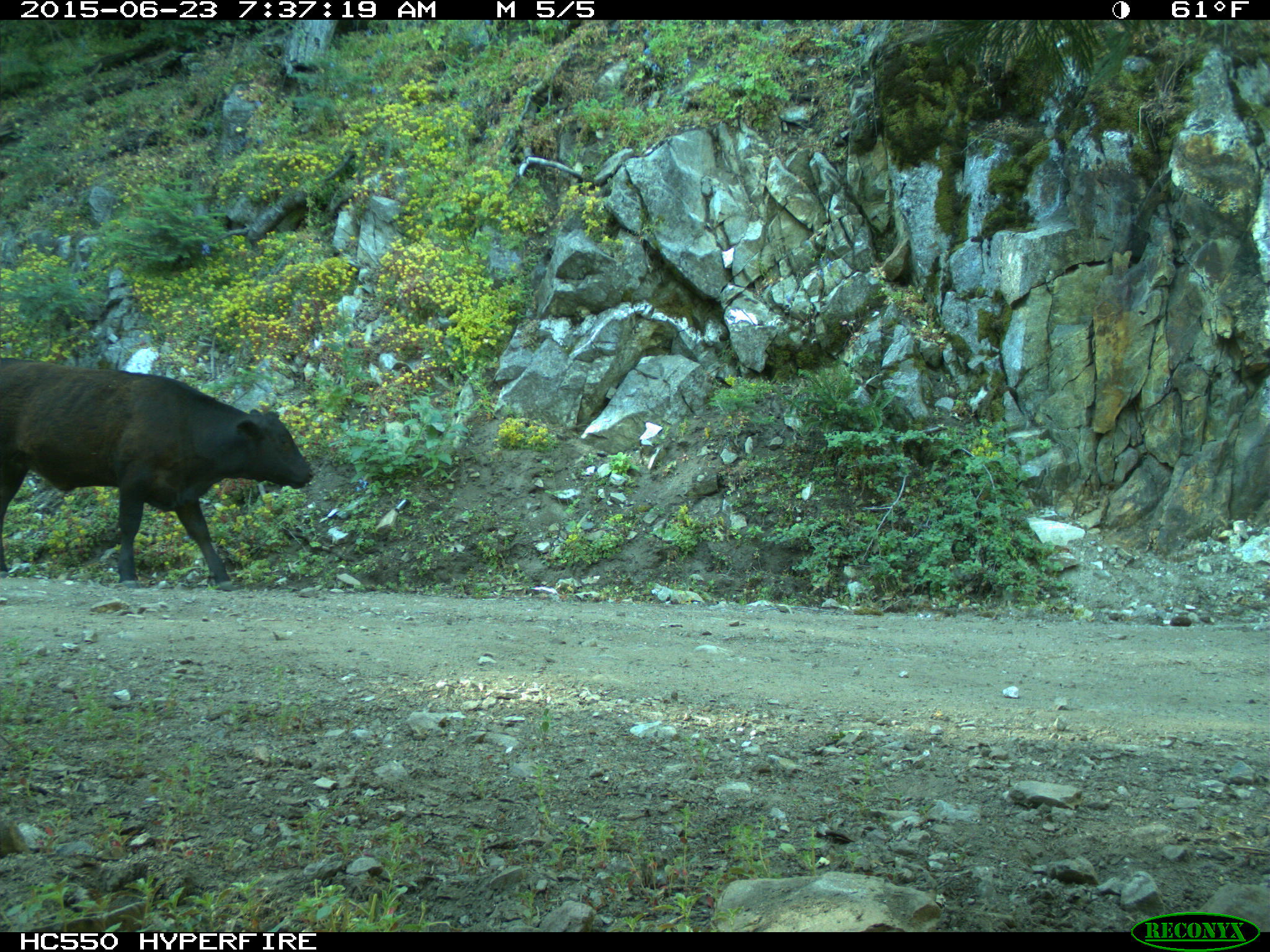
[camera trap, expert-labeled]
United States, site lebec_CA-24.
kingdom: Animalia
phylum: Chordata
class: Mammalia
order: Artiodactyla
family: Bovidae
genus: Bos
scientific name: Bos taurus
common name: domestic cow